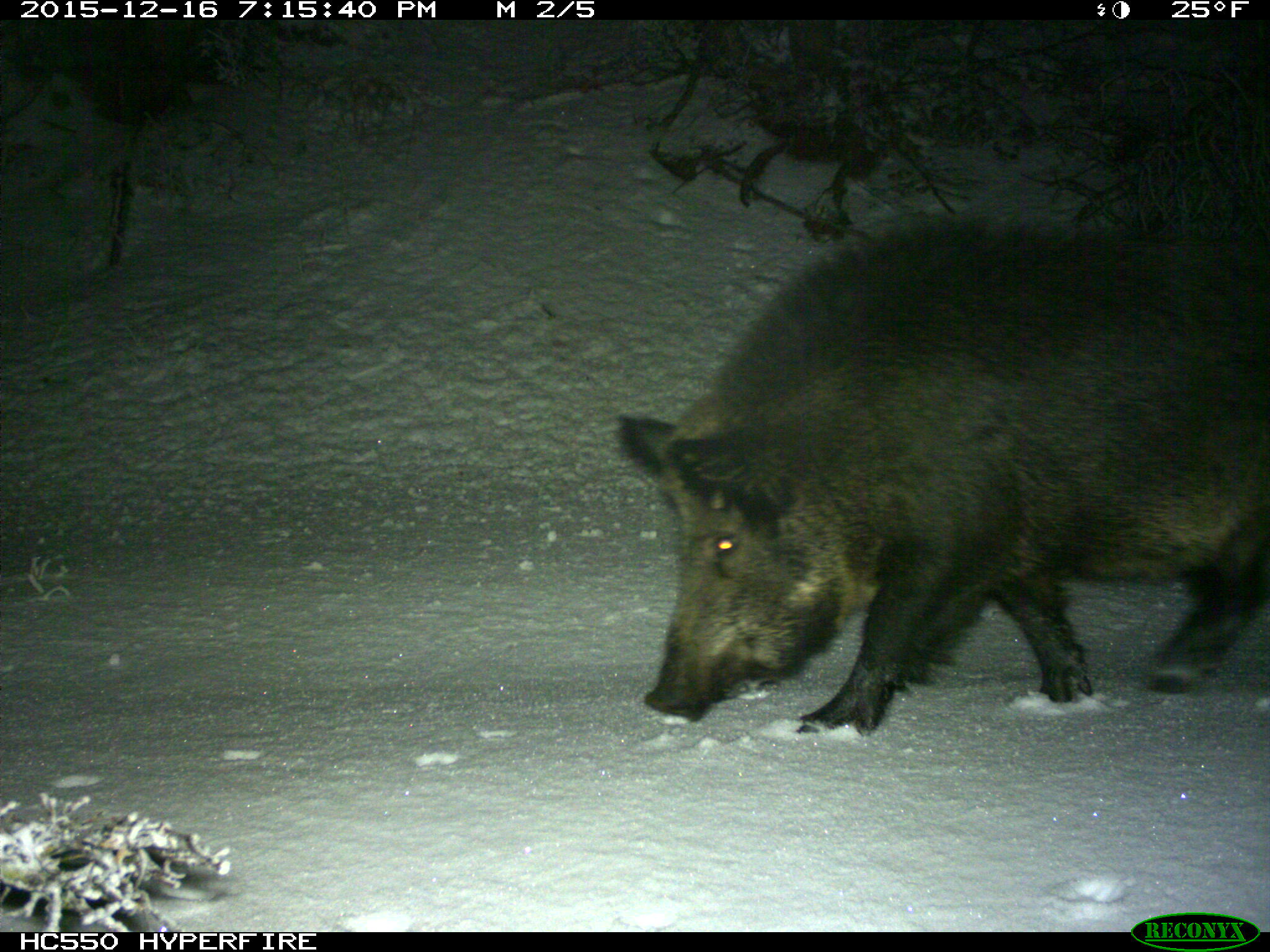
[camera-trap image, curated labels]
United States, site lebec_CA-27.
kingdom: Animalia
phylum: Chordata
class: Mammalia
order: Artiodactyla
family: Suidae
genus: Sus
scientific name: Sus scrofa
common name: wild boar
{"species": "Sus scrofa (wild boar)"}